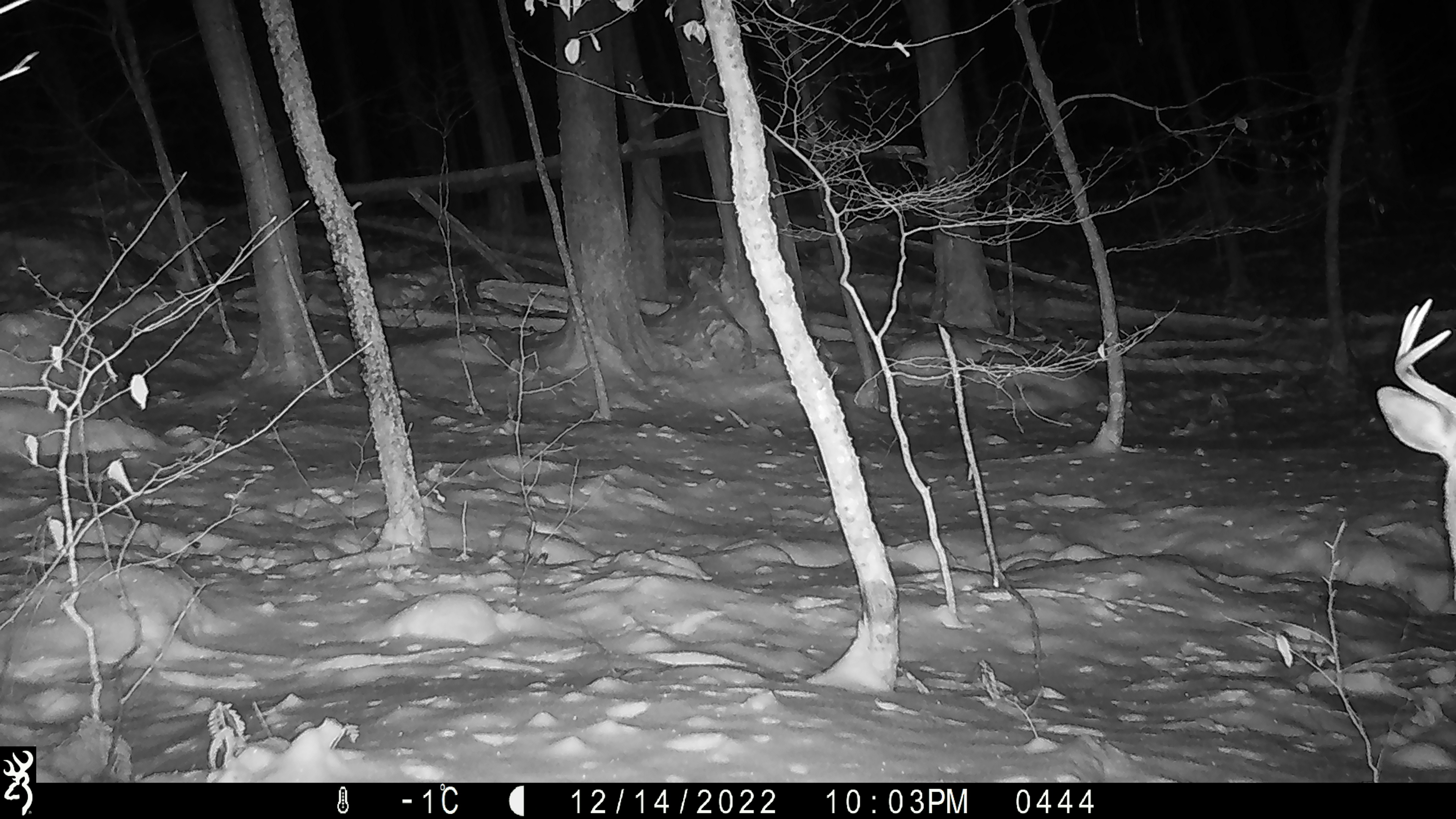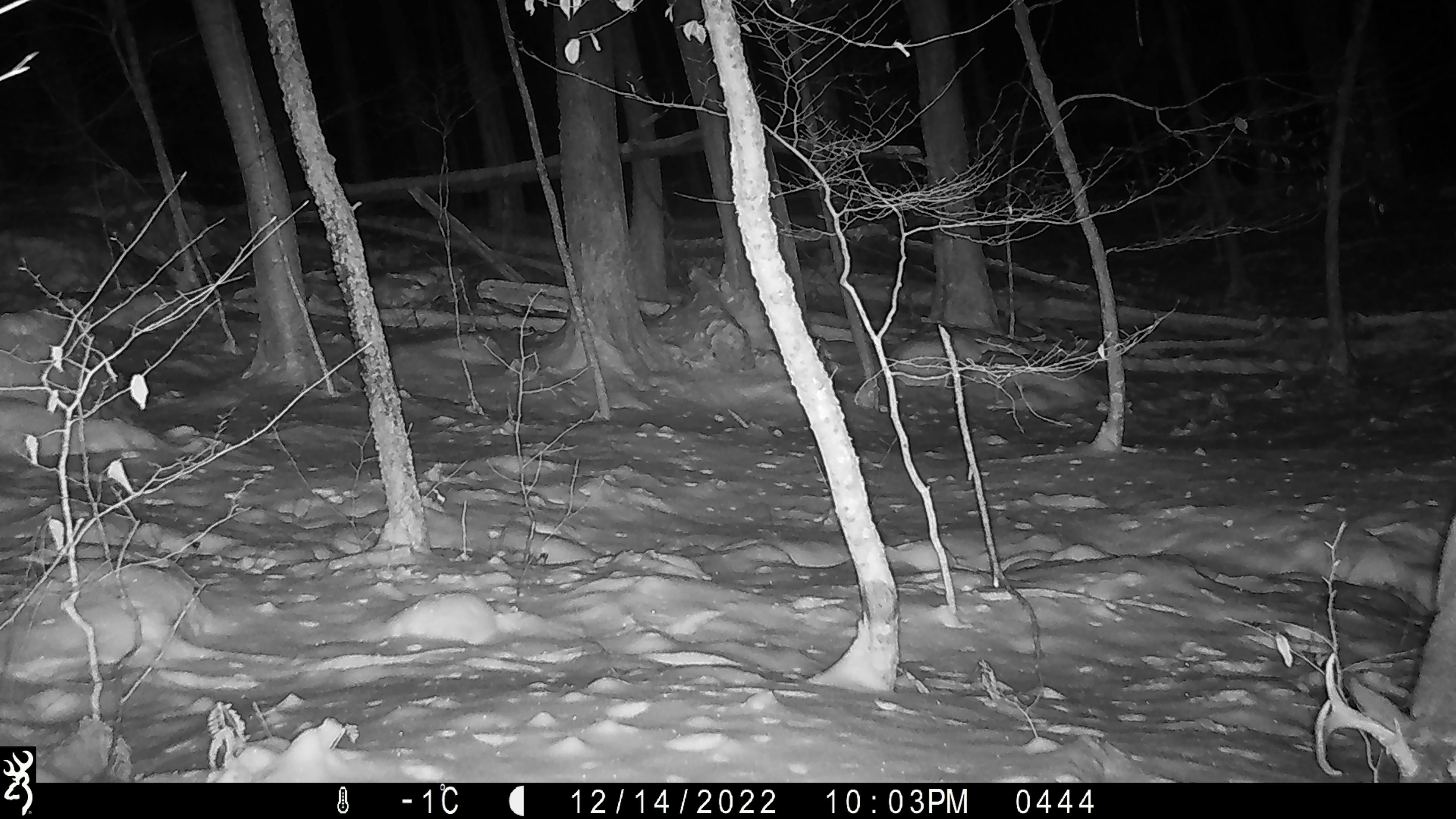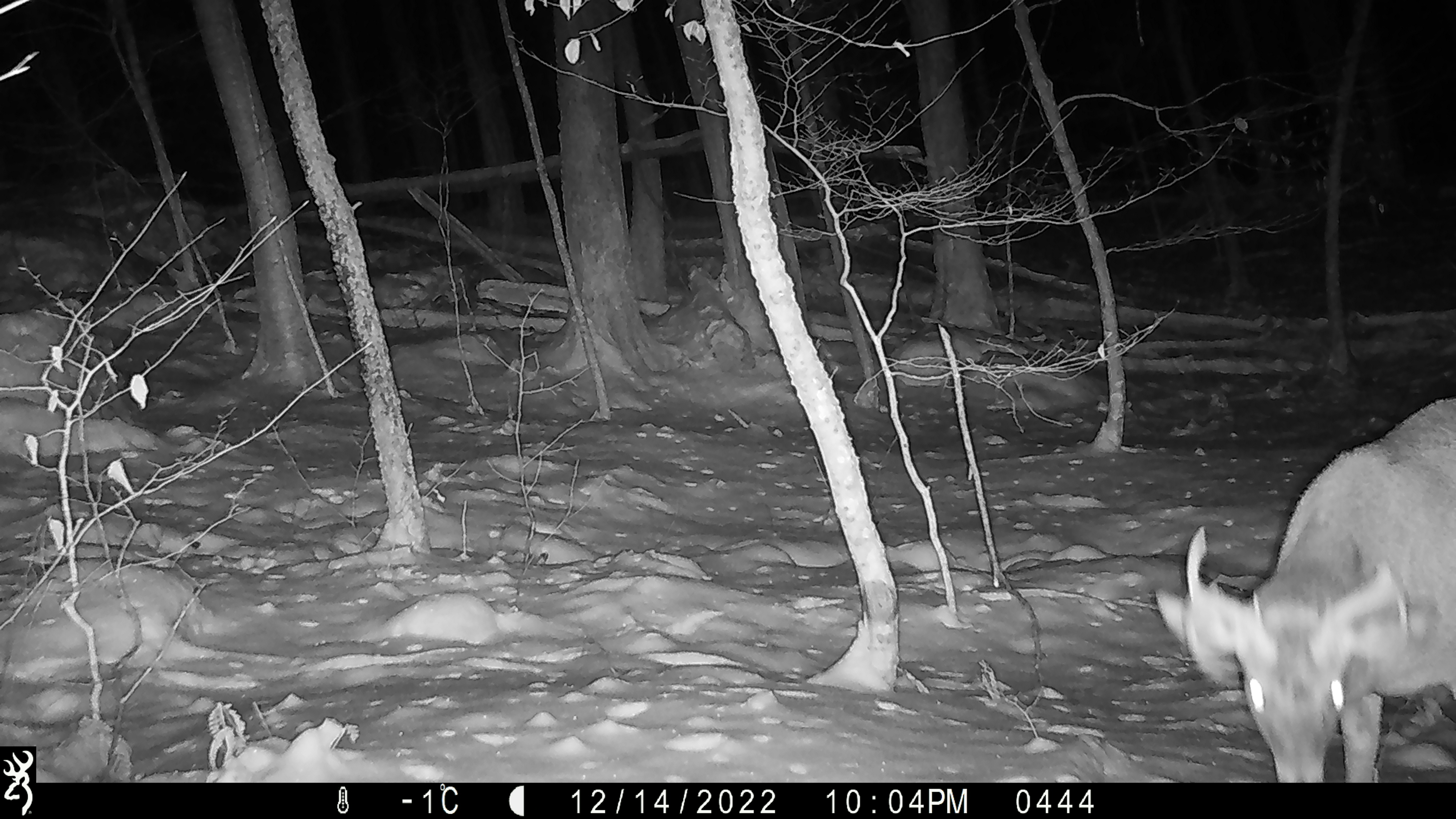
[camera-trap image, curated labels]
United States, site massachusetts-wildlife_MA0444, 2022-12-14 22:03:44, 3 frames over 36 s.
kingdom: Animalia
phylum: Chordata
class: Mammalia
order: Artiodactyla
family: Cervidae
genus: Odocoileus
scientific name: Odocoileus virginianus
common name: white-tailed deer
White-tailed deer (Odocoileus virginianus).